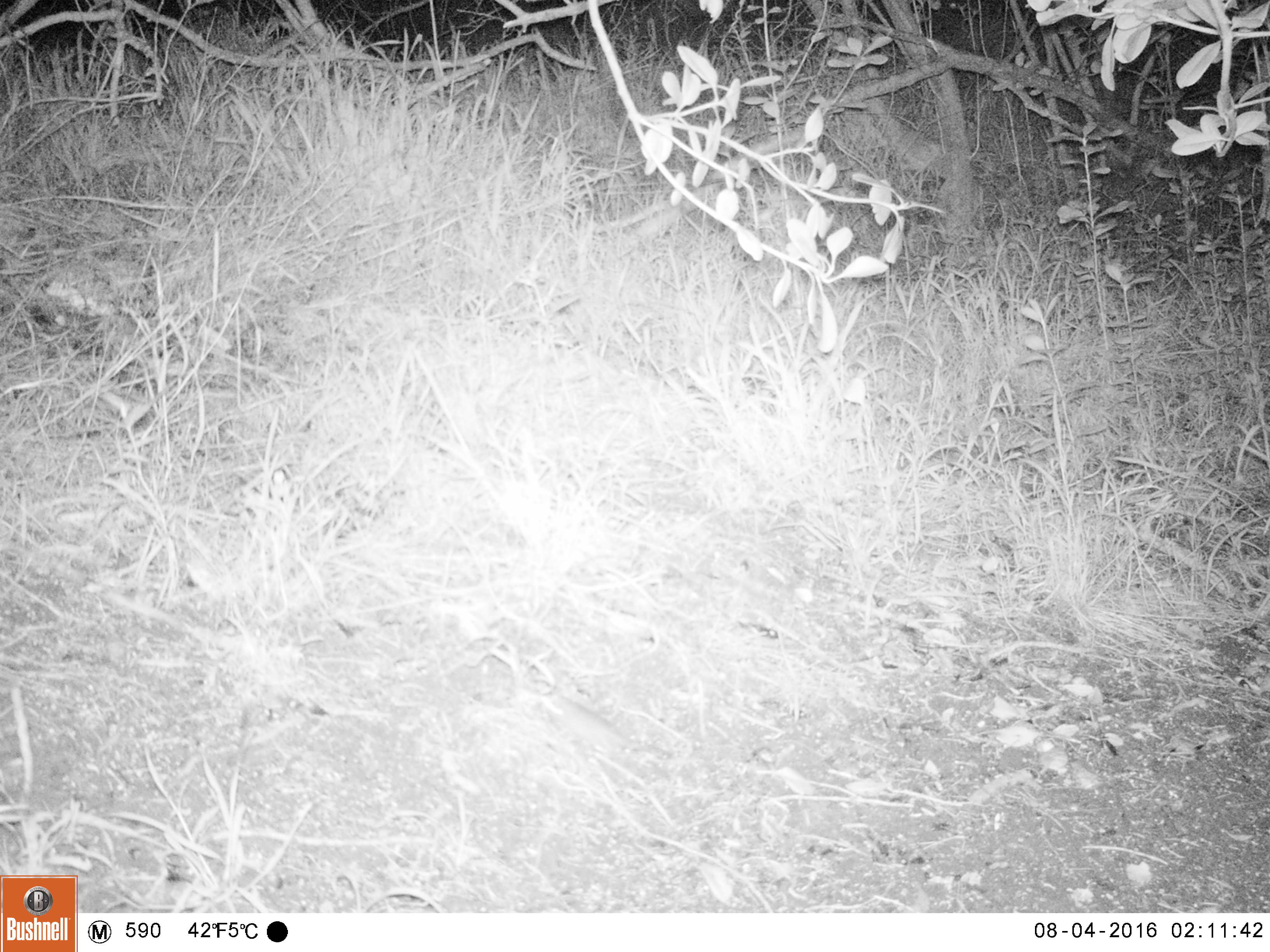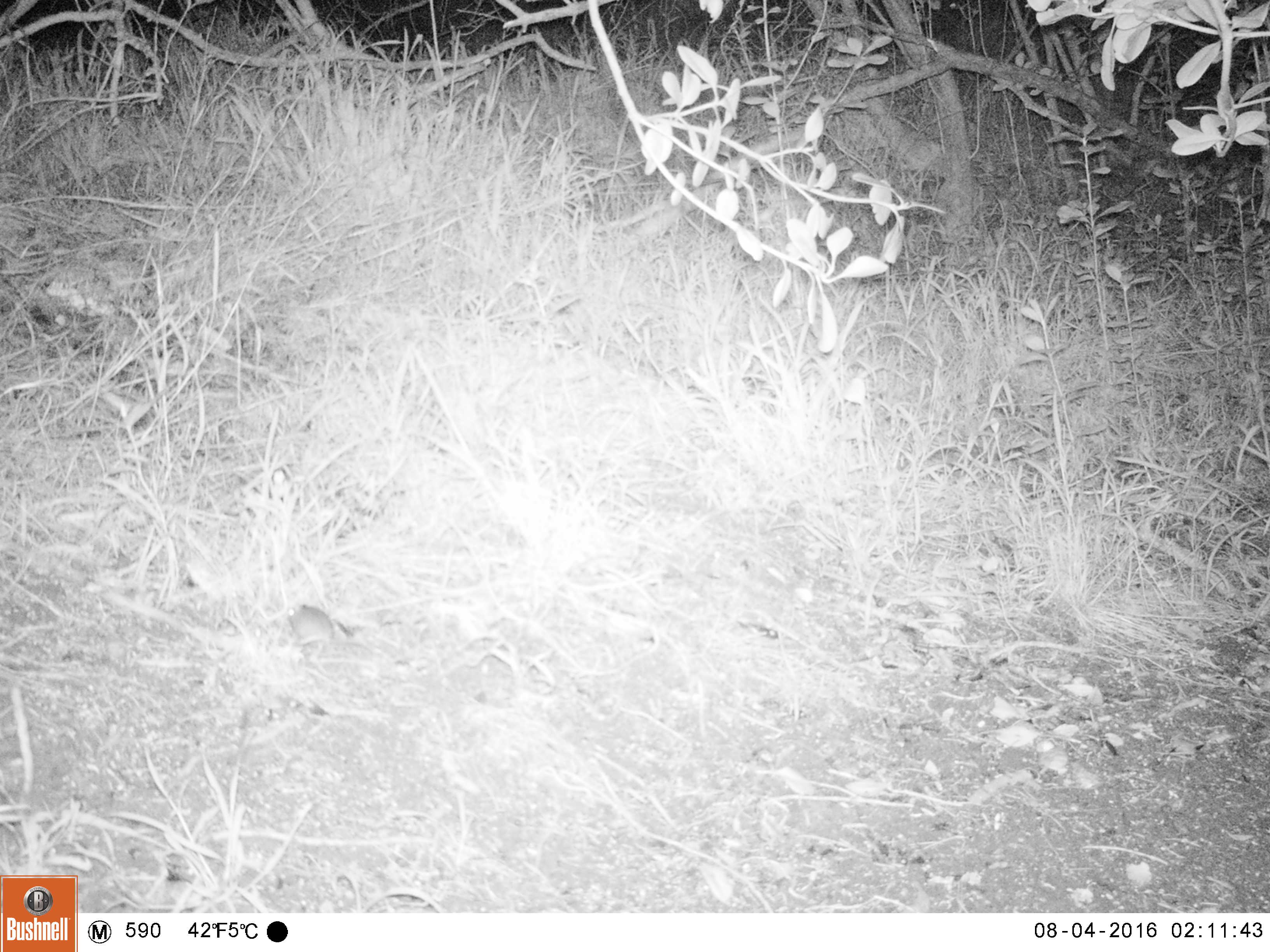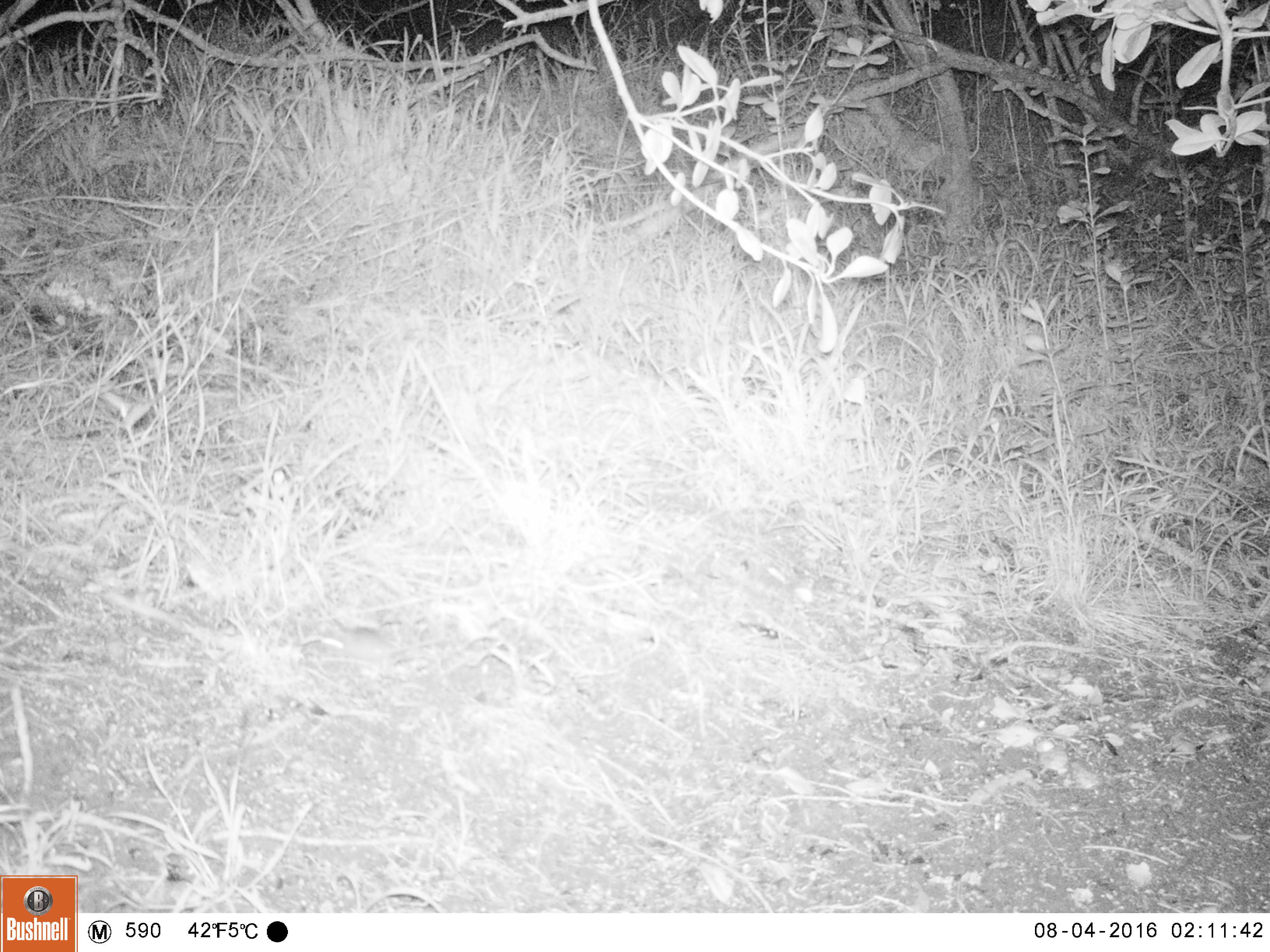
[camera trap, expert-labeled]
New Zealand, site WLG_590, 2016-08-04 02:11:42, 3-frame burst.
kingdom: Animalia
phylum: Chordata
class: Mammalia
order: Rodentia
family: Muridae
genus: Mus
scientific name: Mus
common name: mouse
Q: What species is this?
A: Mouse (Mus).